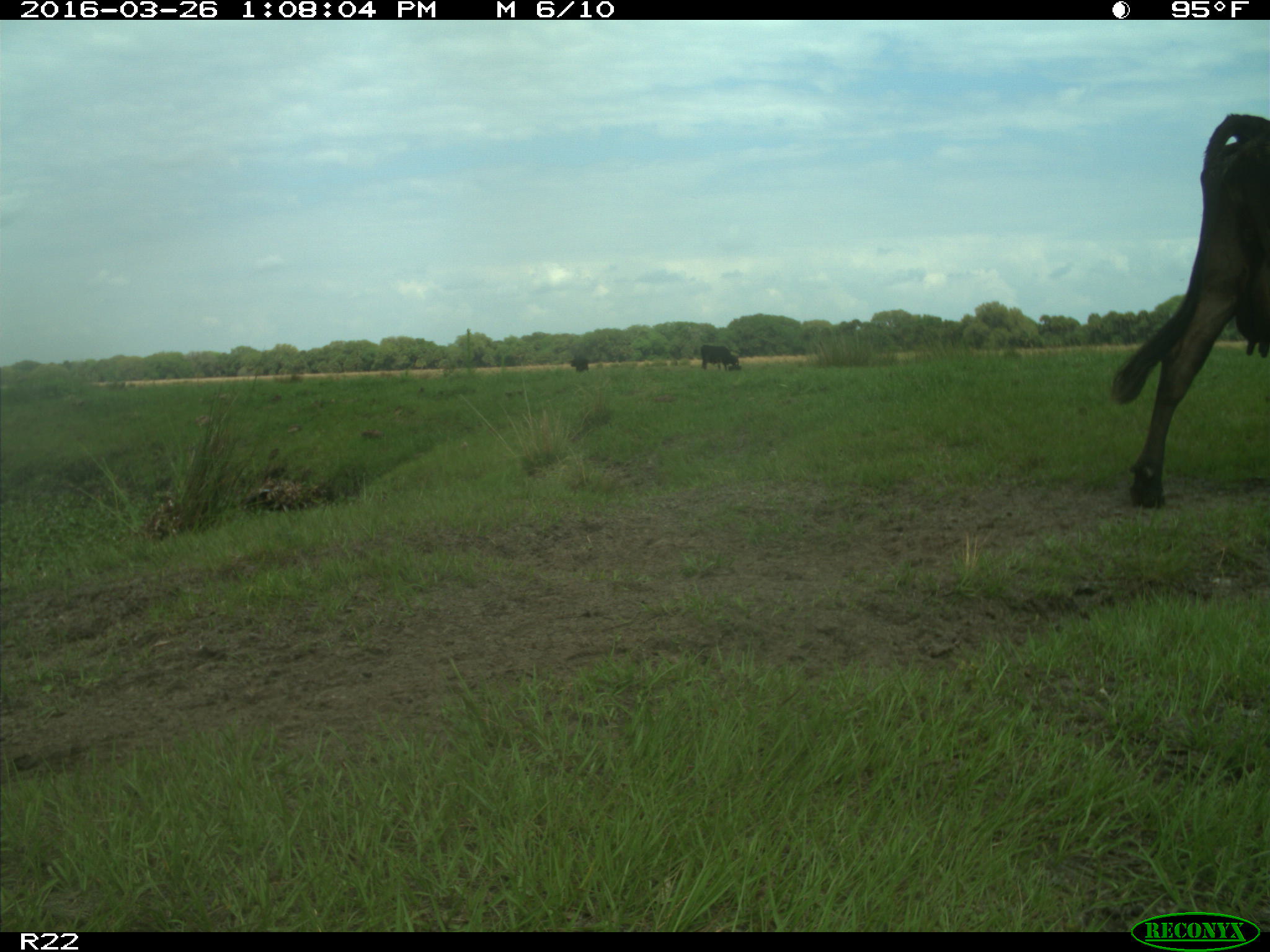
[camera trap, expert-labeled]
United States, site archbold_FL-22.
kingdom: Animalia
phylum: Chordata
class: Mammalia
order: Artiodactyla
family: Bovidae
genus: Bos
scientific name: Bos taurus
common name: domestic cow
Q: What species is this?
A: Bos taurus (domestic cow).